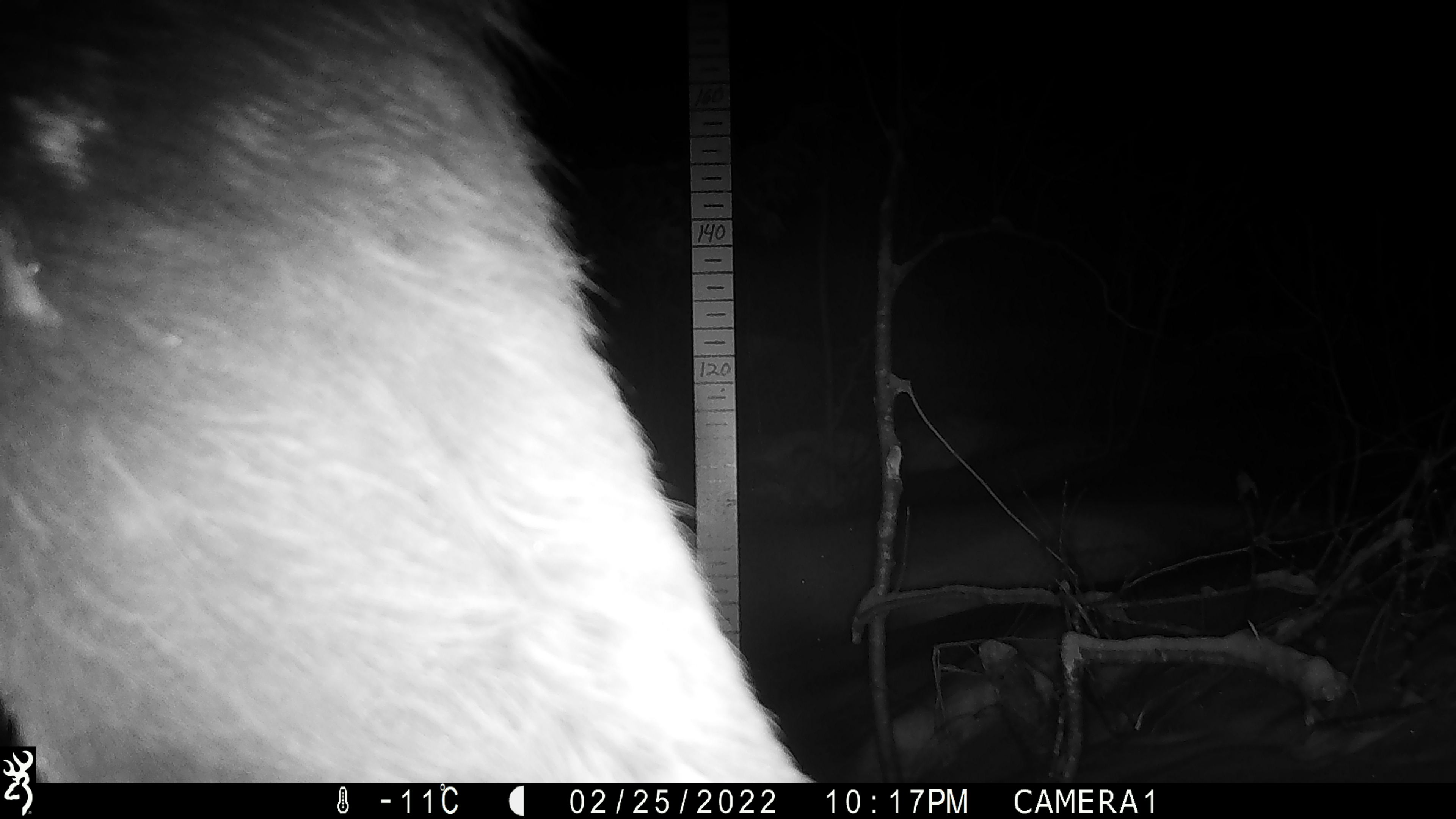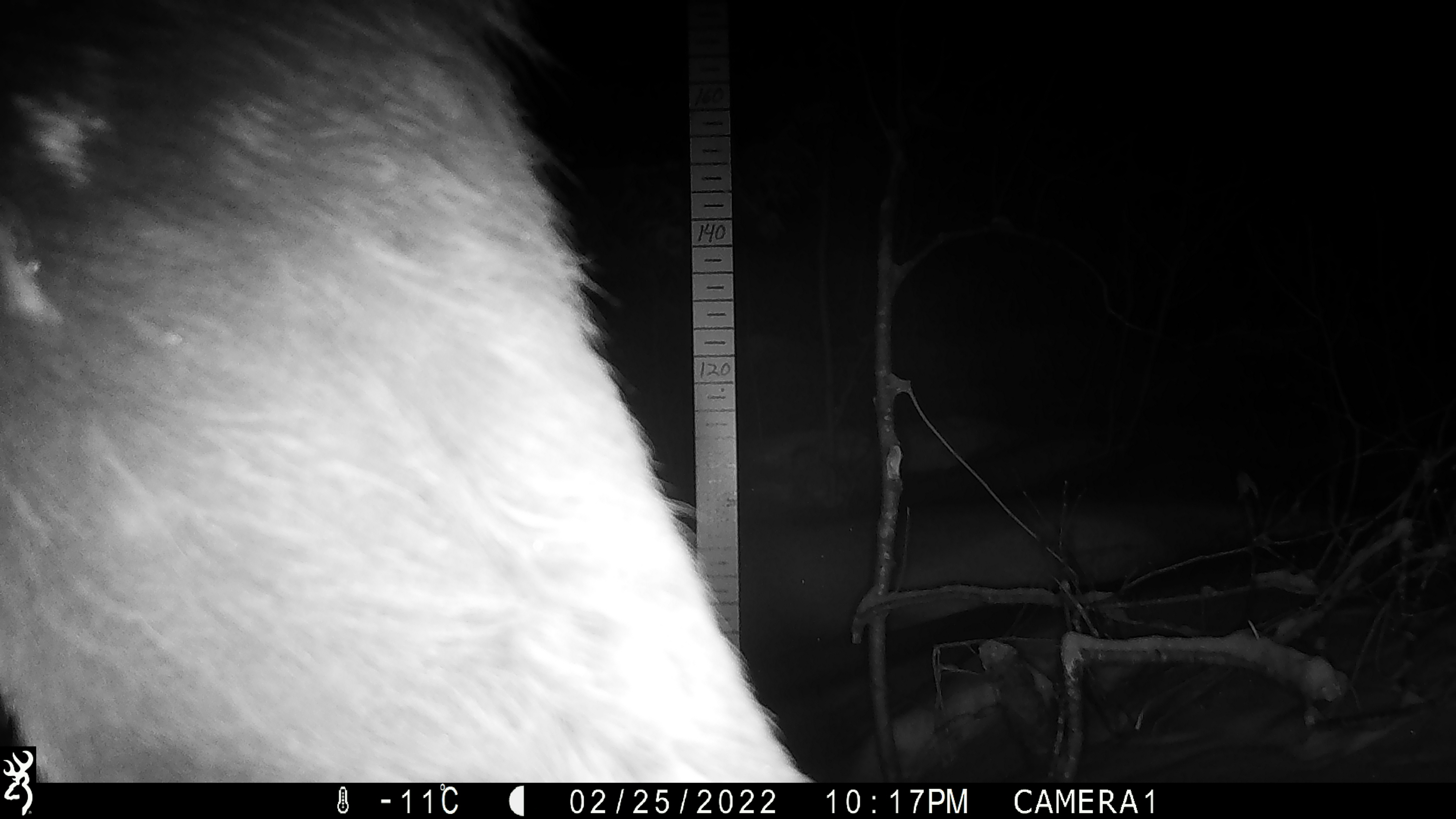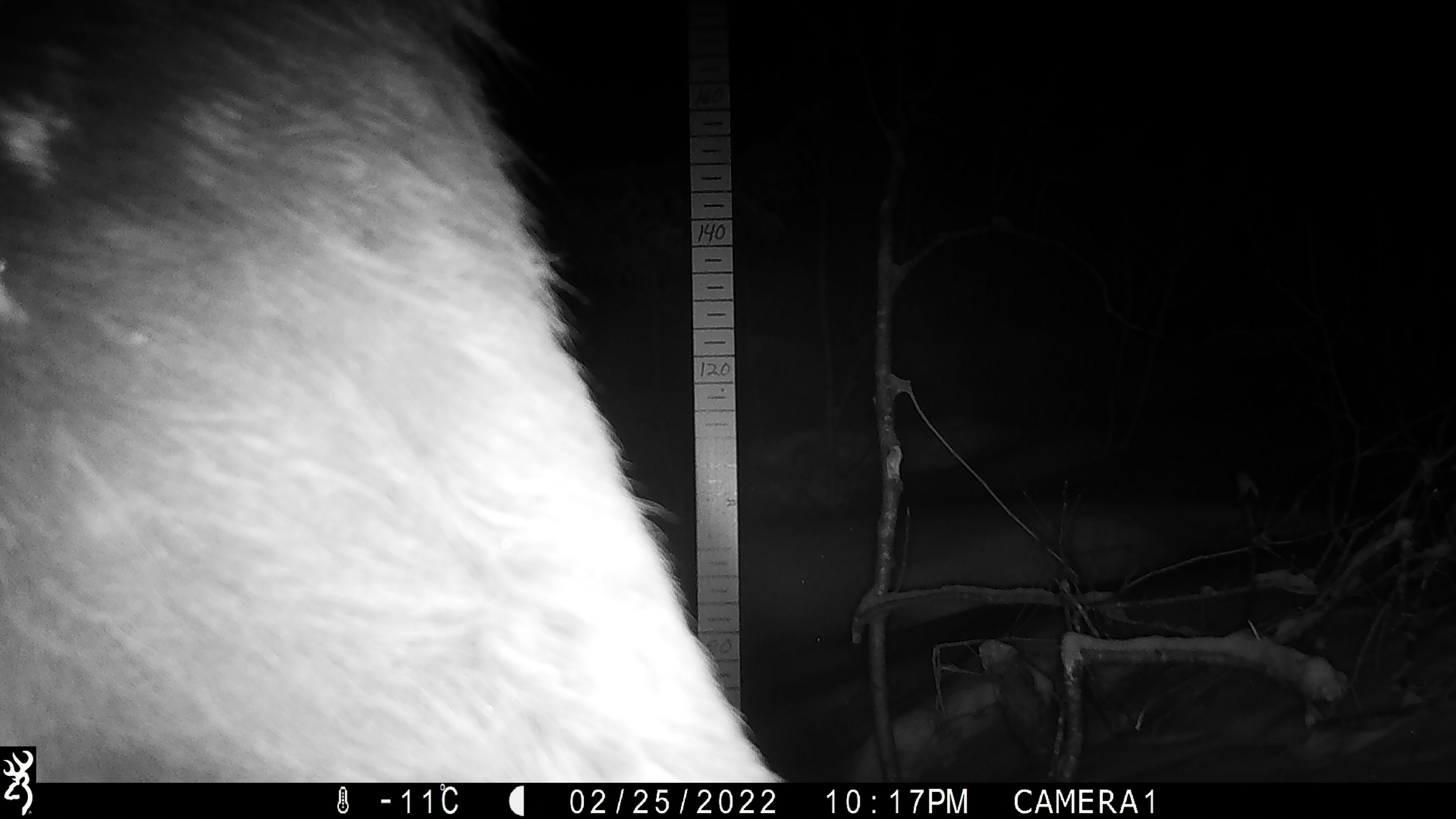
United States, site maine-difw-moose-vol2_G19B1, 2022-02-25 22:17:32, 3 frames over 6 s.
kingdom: Animalia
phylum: Chordata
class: Mammalia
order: Artiodactyla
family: Cervidae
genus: Alces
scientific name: Alces alces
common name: moose